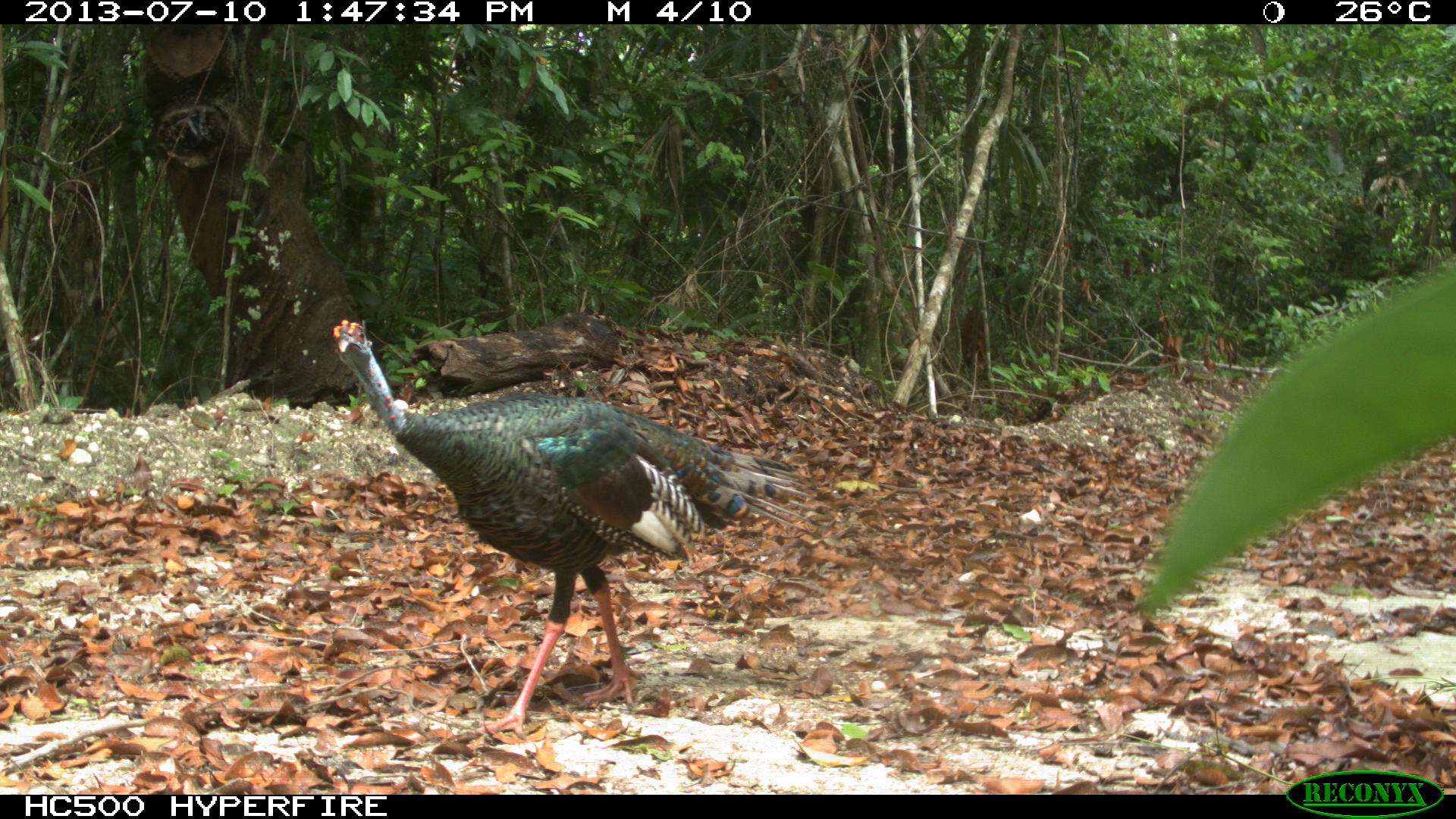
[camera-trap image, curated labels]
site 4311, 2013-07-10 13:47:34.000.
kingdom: Animalia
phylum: Chordata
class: Aves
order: Galliformes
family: Phasianidae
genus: Meleagris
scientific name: Meleagris ocellata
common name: ocellated turkey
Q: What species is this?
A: Meleagris ocellata (ocellated turkey).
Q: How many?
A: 1.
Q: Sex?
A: Male.